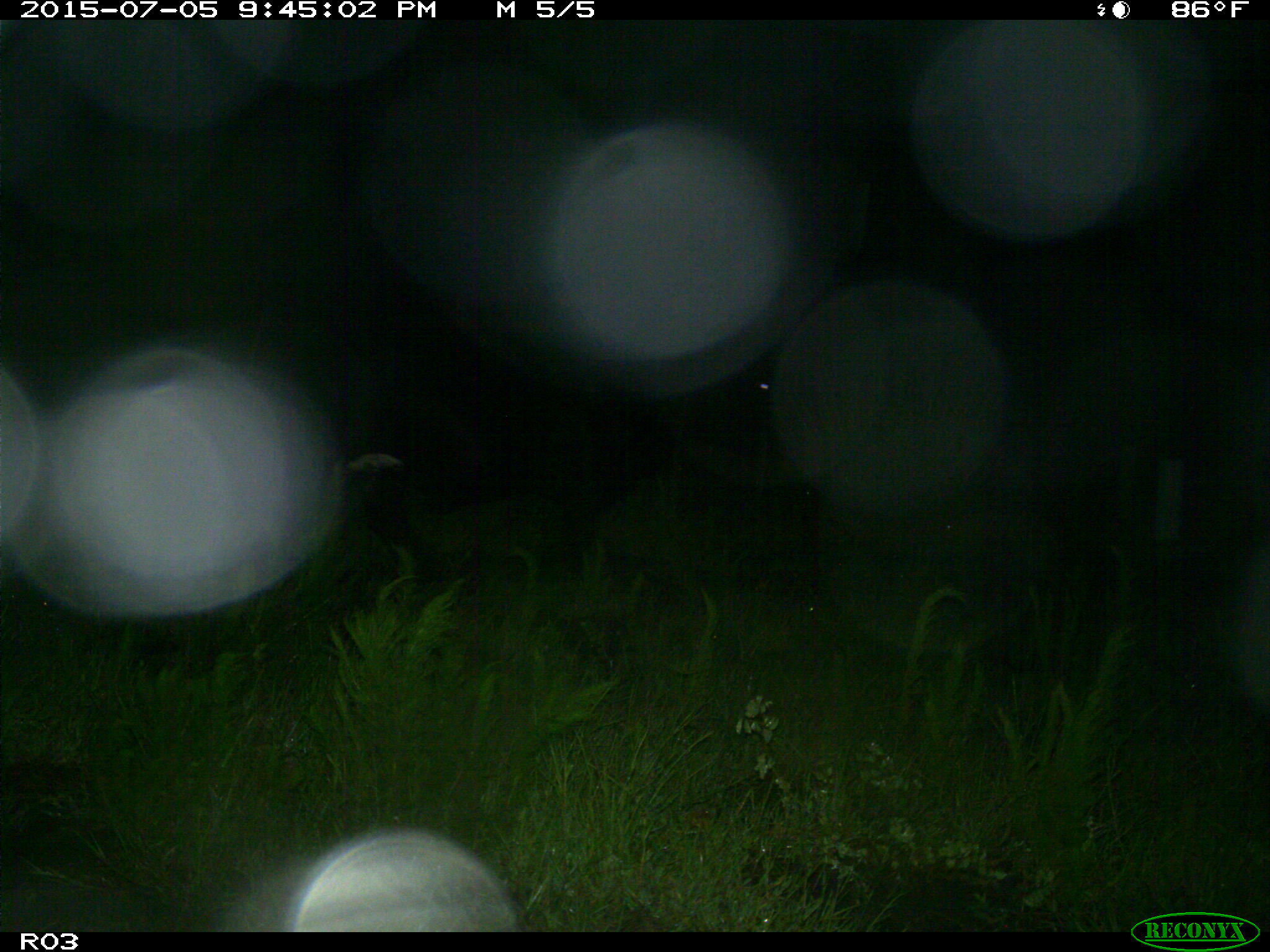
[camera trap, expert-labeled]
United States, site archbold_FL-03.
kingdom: Animalia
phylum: Chordata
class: Mammalia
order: Artiodactyla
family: Bovidae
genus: Bos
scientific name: Bos taurus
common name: domestic cow